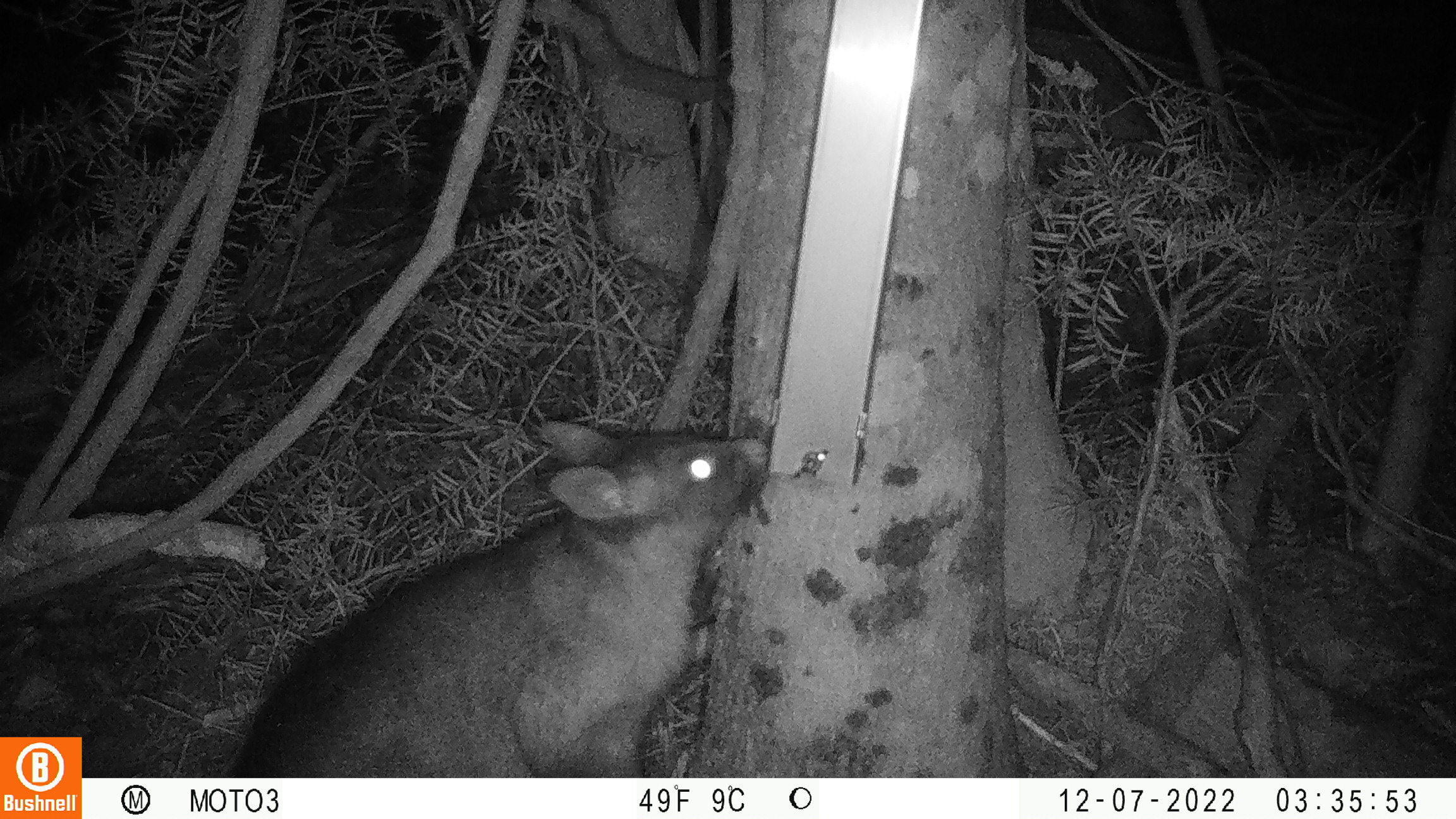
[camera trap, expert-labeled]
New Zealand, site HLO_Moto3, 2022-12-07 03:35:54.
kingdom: Animalia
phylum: Chordata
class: Mammalia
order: Diprotodontia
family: Phalangeridae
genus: Trichosurus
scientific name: Trichosurus vulpecula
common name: common brushtail possum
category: possum